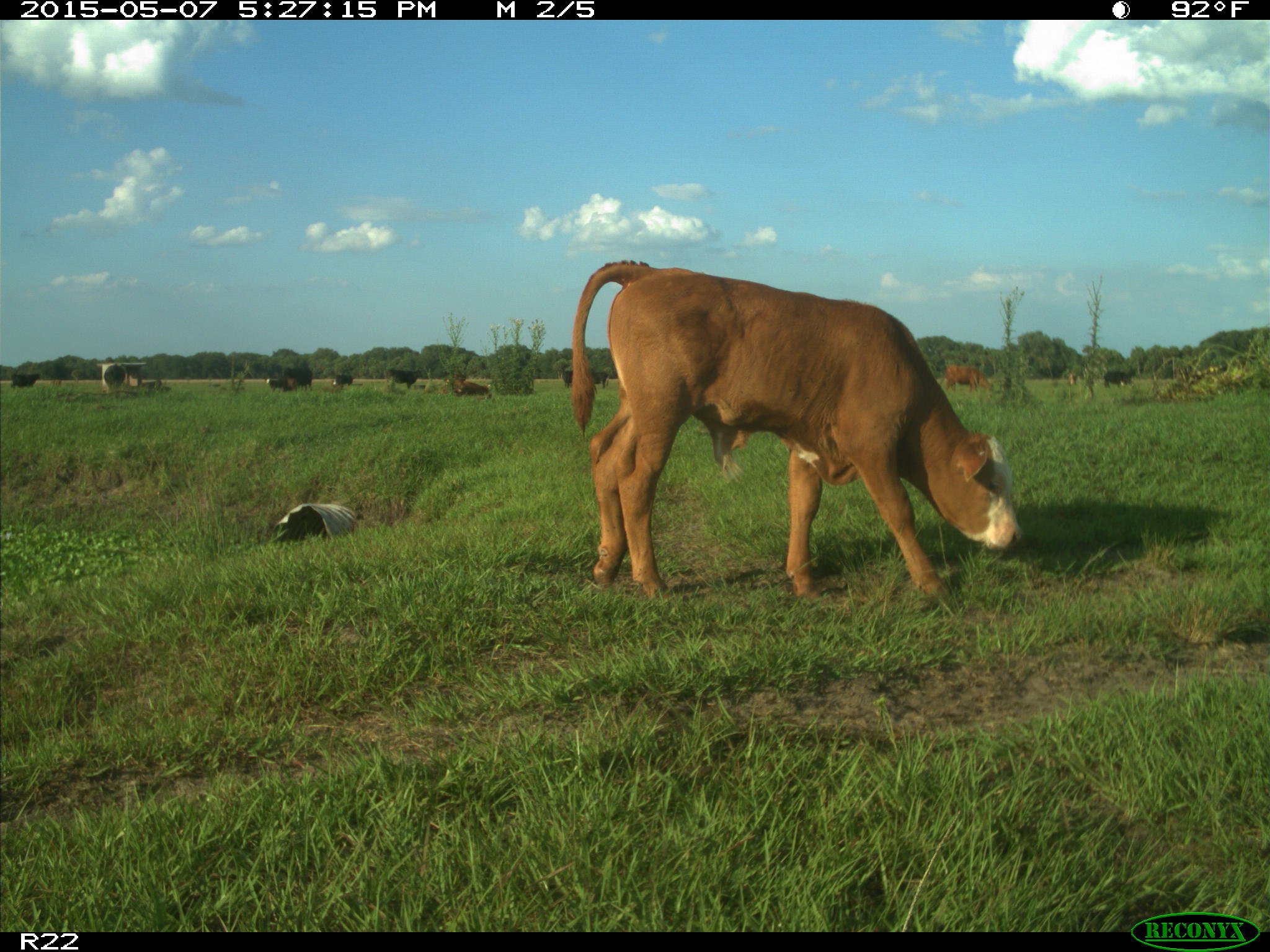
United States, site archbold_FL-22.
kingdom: Animalia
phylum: Chordata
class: Mammalia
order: Artiodactyla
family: Bovidae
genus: Bos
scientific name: Bos taurus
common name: domestic cow